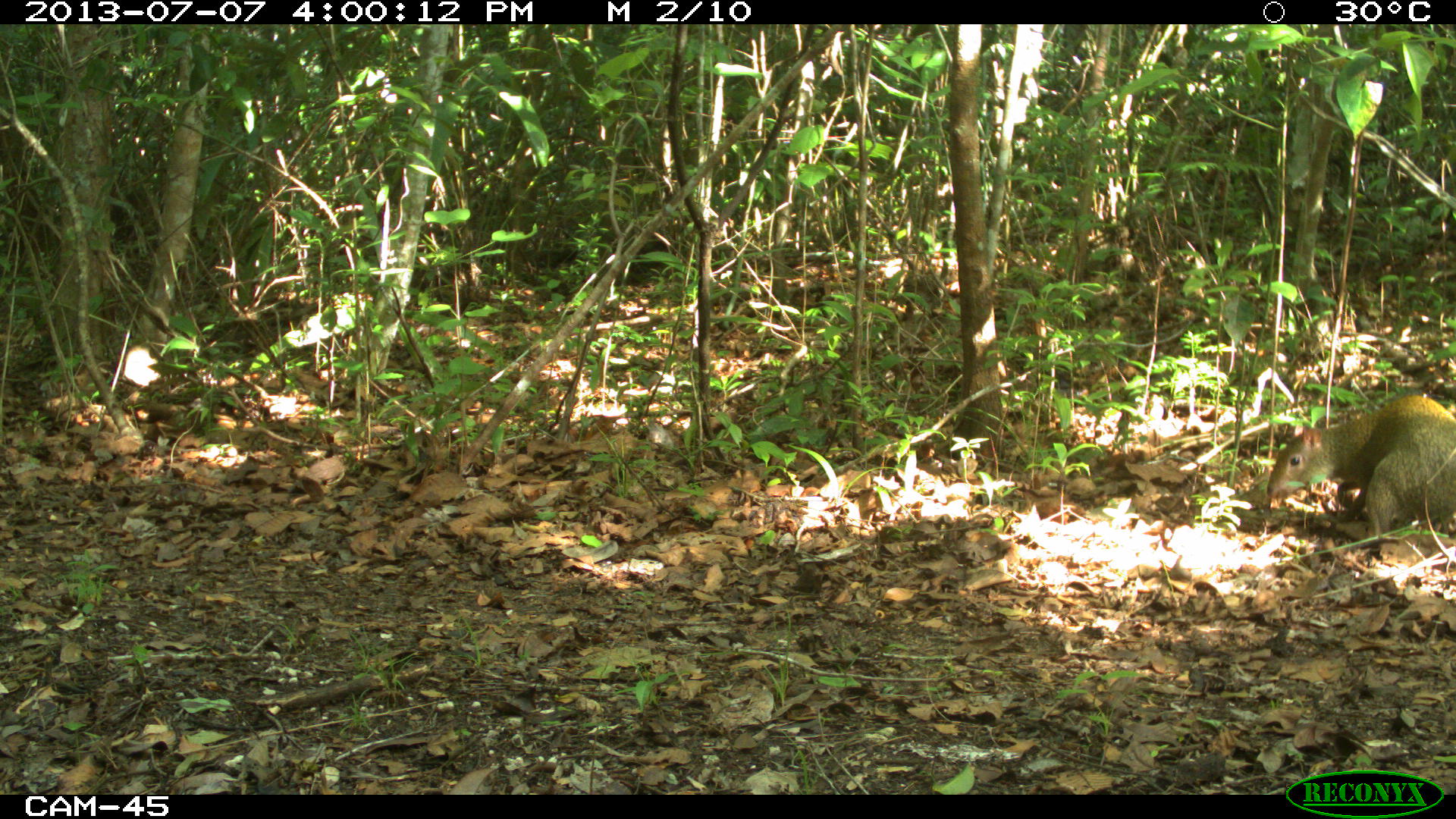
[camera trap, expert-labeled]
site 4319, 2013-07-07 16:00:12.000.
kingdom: Animalia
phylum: Chordata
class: Mammalia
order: Rodentia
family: Dasyproctidae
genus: Dasyprocta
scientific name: Dasyprocta punctata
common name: central american agouti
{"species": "Dasyprocta punctata (central american agouti)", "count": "1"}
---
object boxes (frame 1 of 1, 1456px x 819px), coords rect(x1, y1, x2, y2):
dasyprocta punctata: rect(1264, 390, 1456, 546)